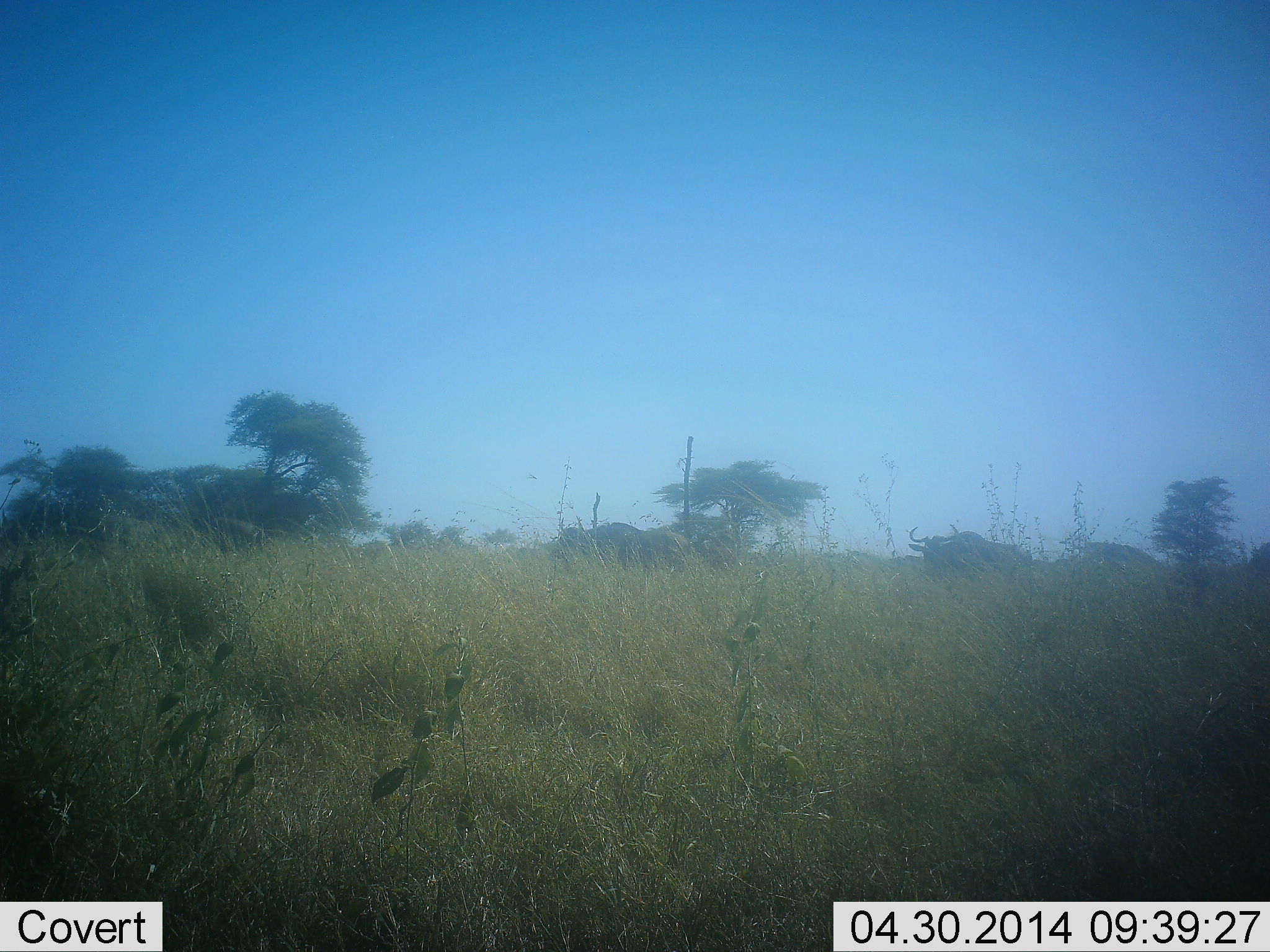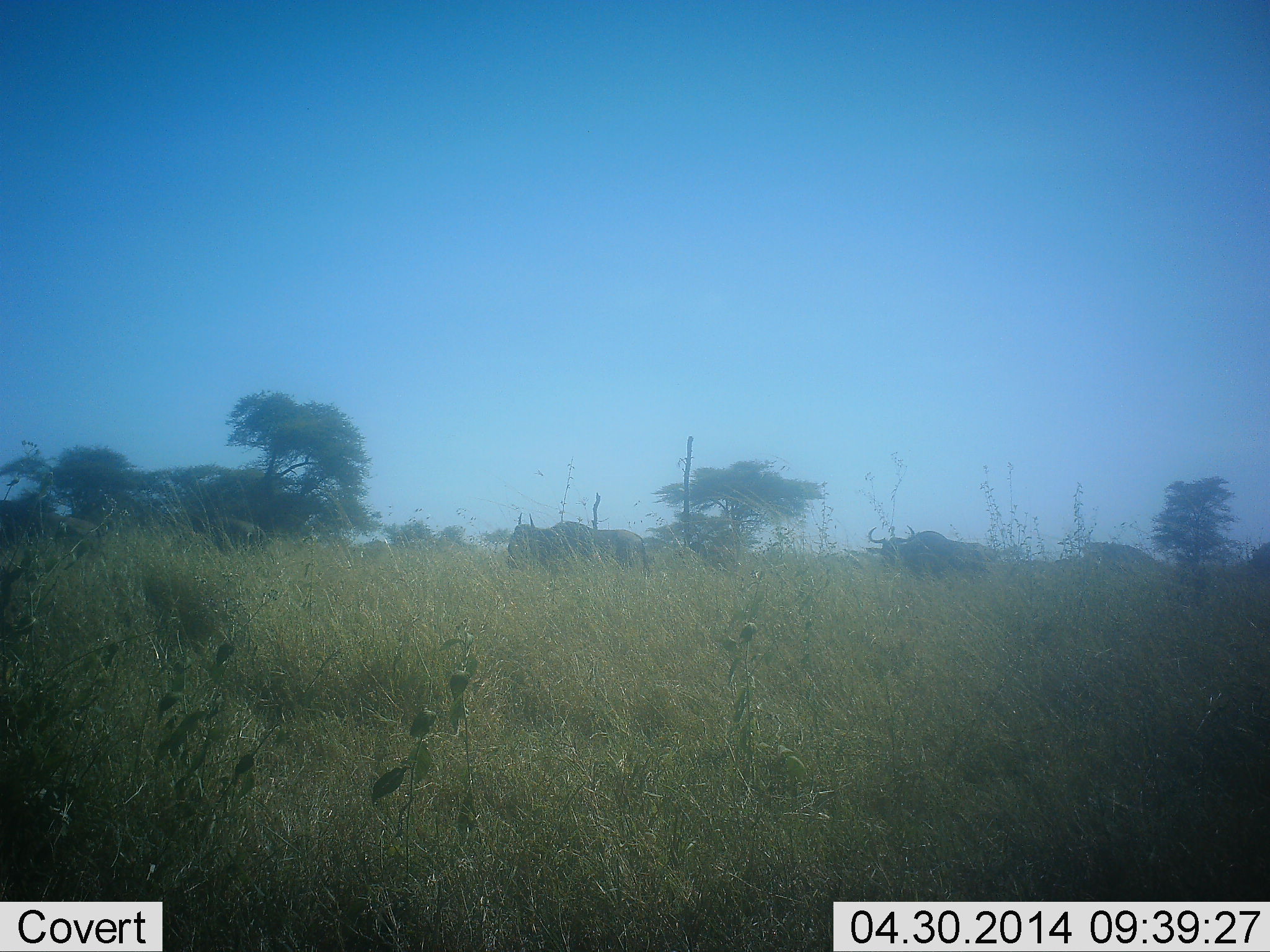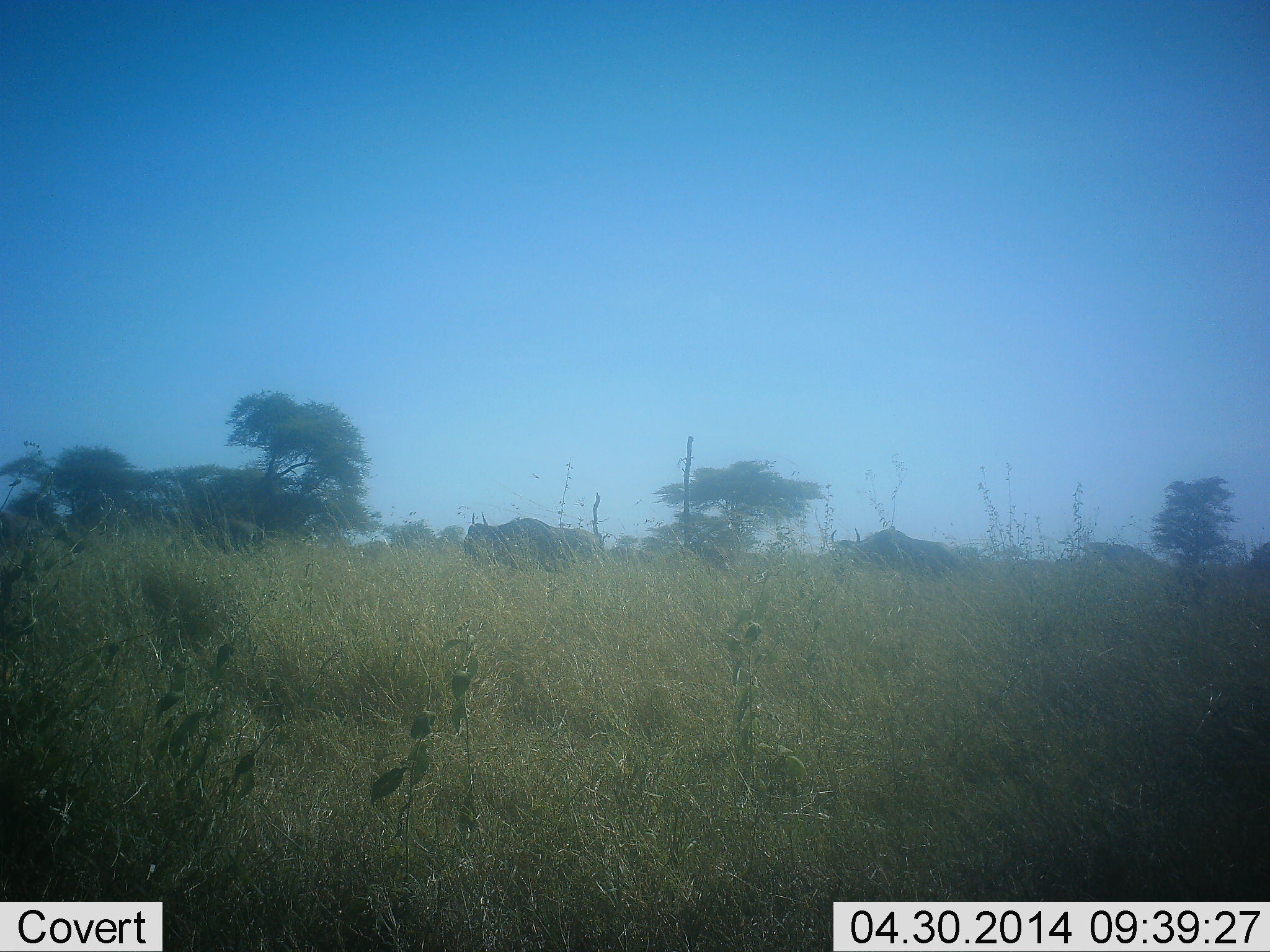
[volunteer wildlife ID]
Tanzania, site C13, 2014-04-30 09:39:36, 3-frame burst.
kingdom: Animalia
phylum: Chordata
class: Mammalia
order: Artiodactyla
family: Bovidae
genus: Connochaetes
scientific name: Connochaetes taurinus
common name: blue wildebeest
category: wildebeest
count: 3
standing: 0%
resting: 0%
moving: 100%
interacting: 0%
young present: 0%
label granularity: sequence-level